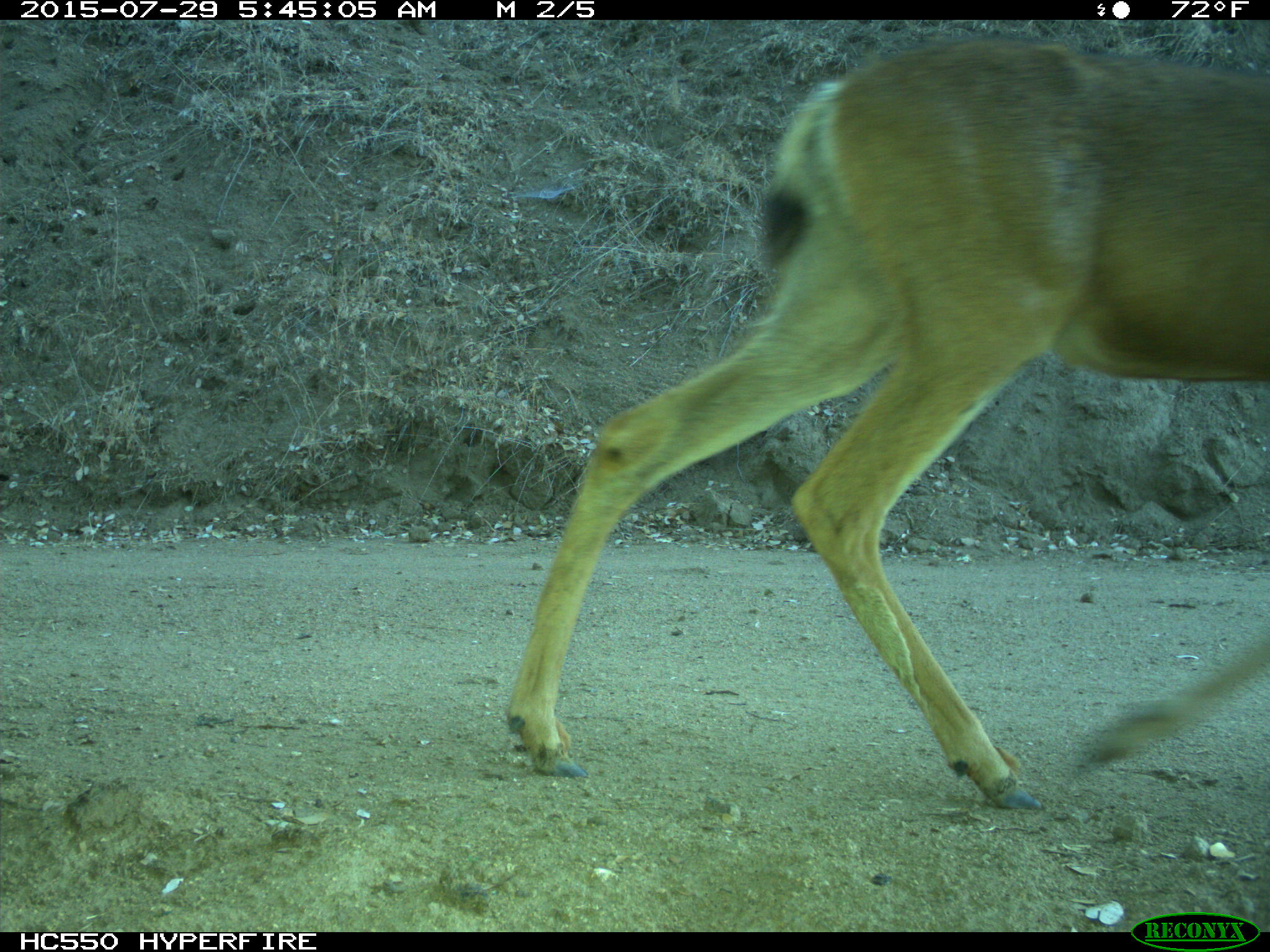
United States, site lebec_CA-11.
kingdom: Animalia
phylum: Chordata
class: Mammalia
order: Artiodactyla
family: Cervidae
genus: Odocoileus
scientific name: Odocoileus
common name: deer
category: unidentified deer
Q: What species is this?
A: Unidentified deer (deer) (Odocoileus).